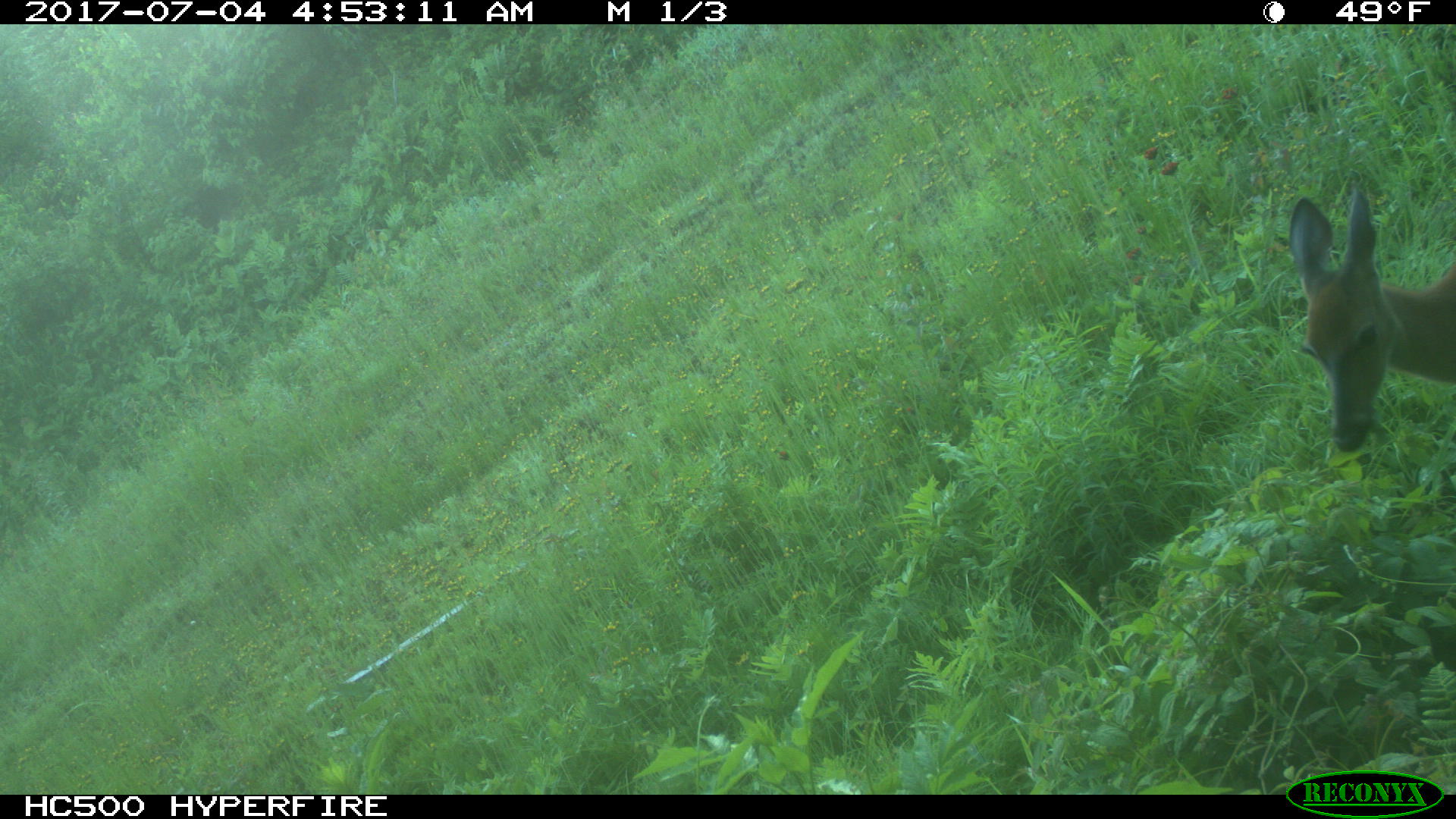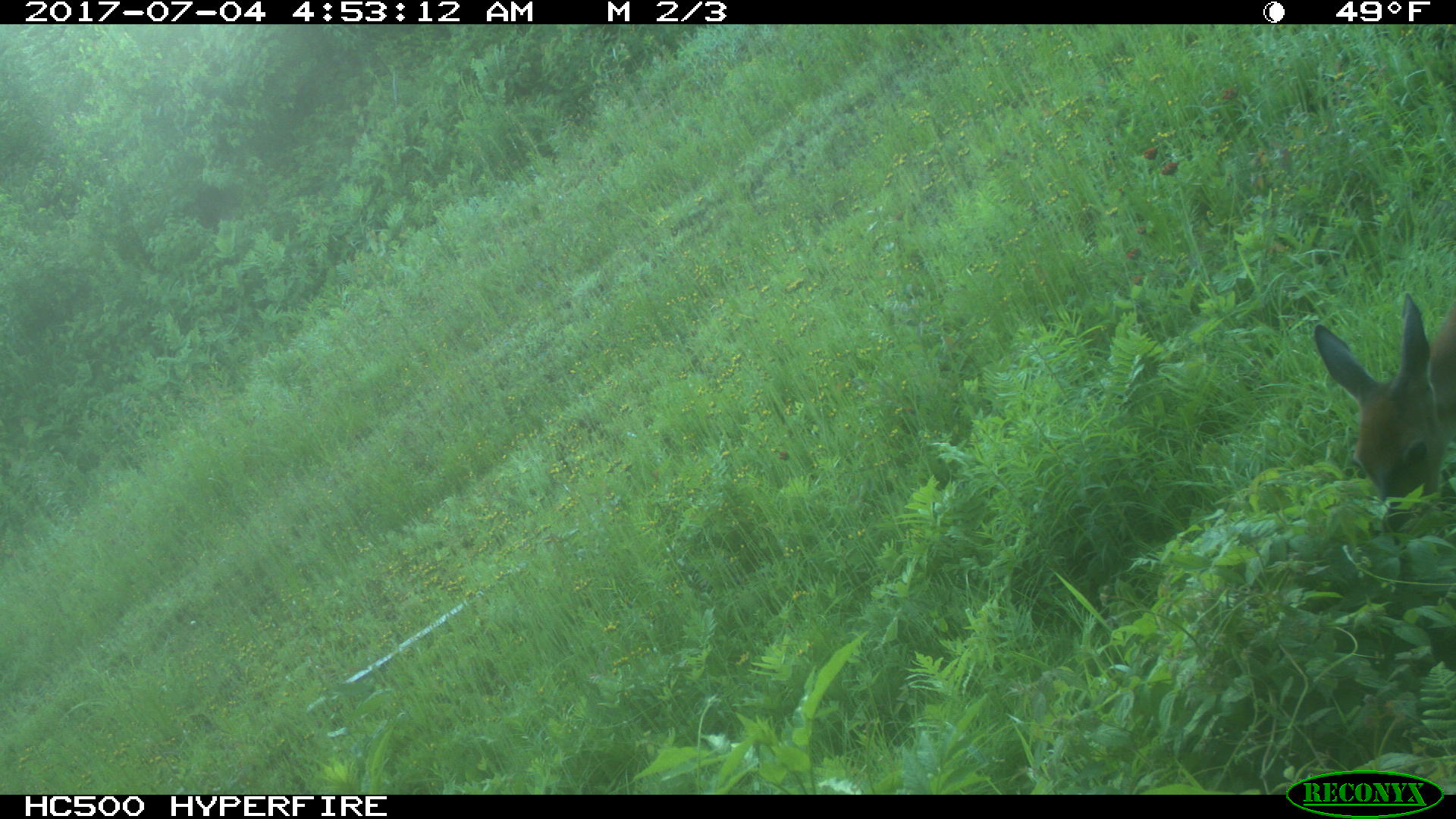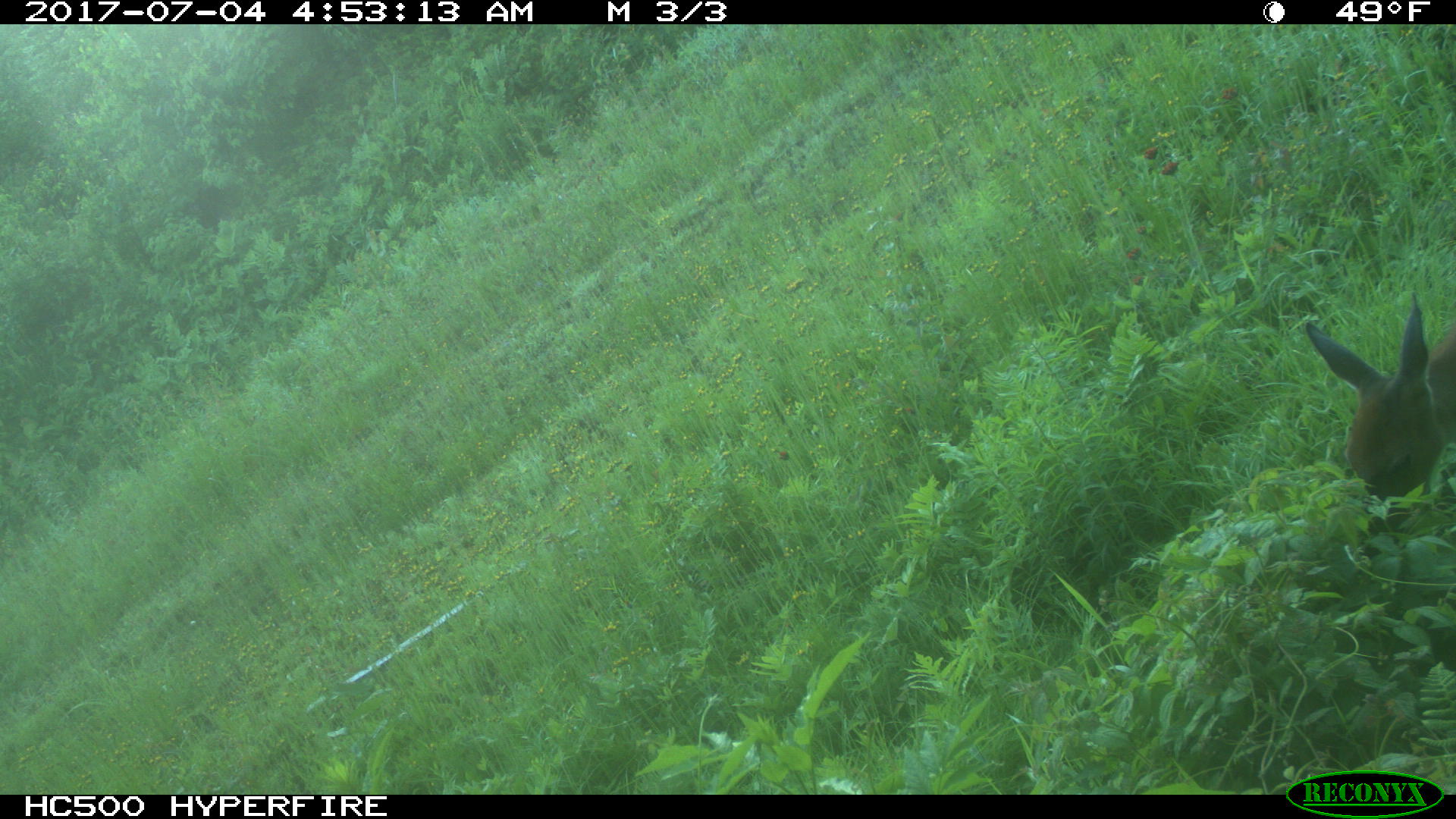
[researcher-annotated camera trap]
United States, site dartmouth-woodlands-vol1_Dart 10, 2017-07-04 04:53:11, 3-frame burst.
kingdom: Animalia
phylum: Chordata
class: Mammalia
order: Artiodactyla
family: Cervidae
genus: Odocoileus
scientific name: Odocoileus virginianus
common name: white-tailed deer